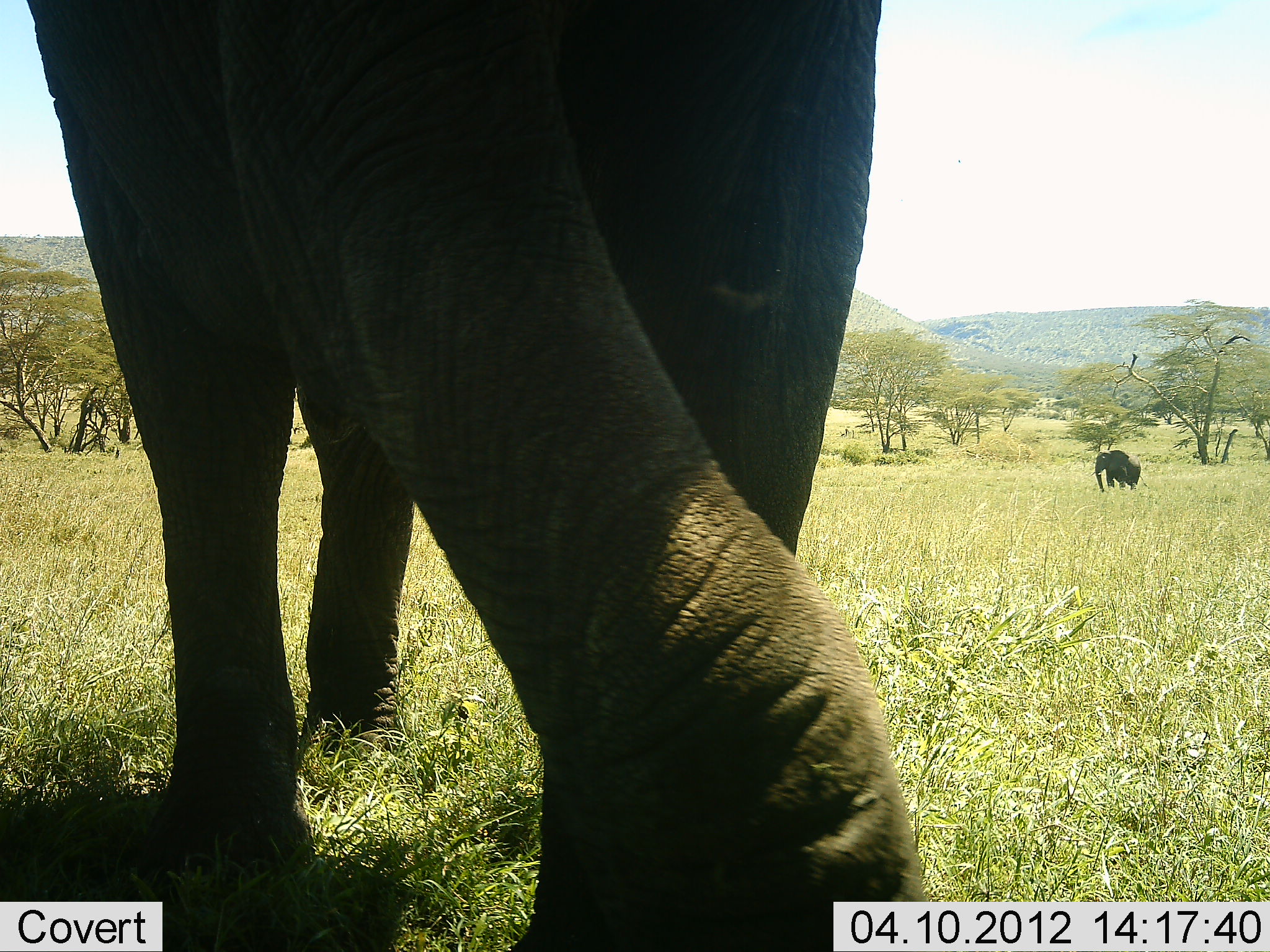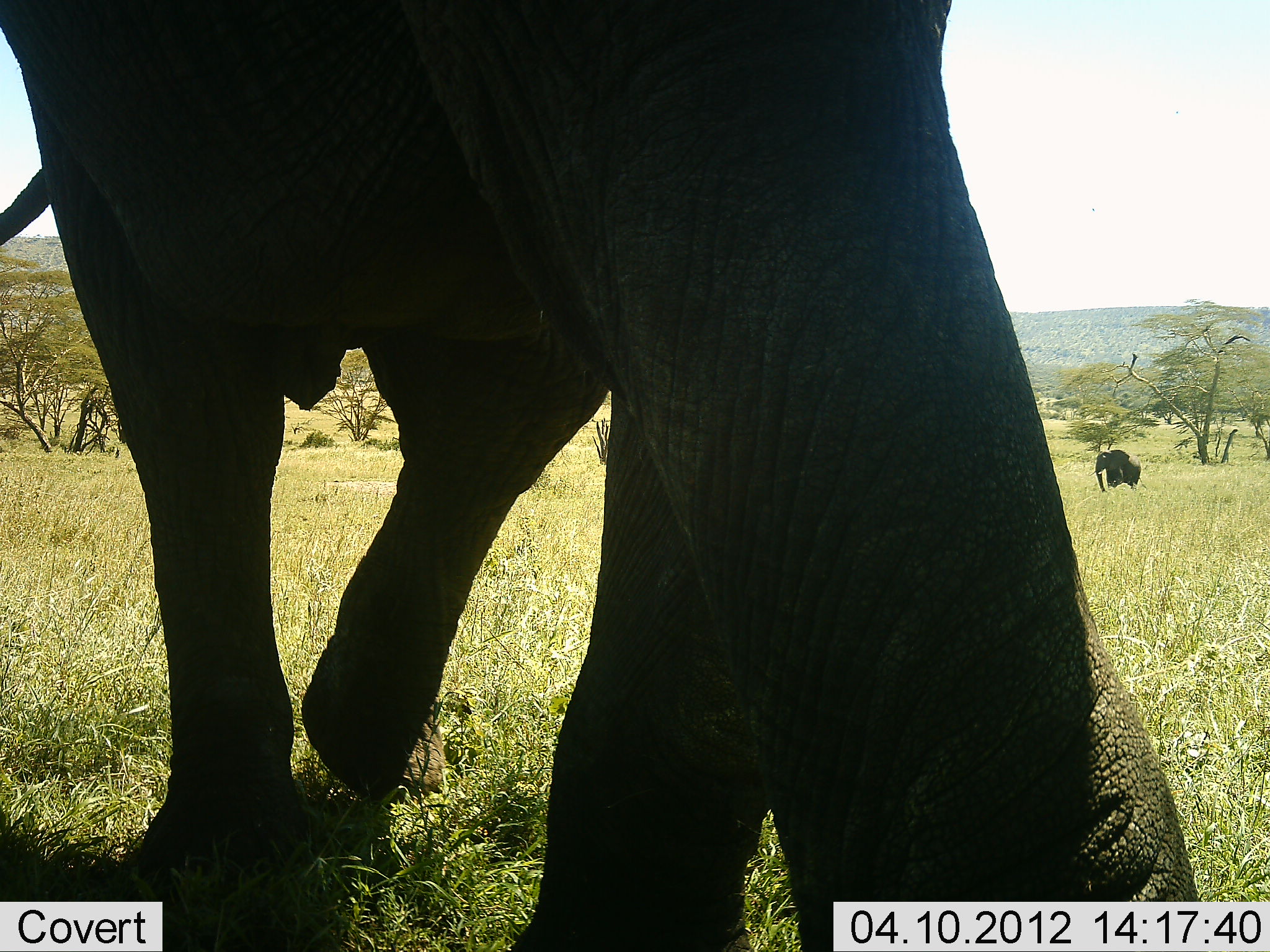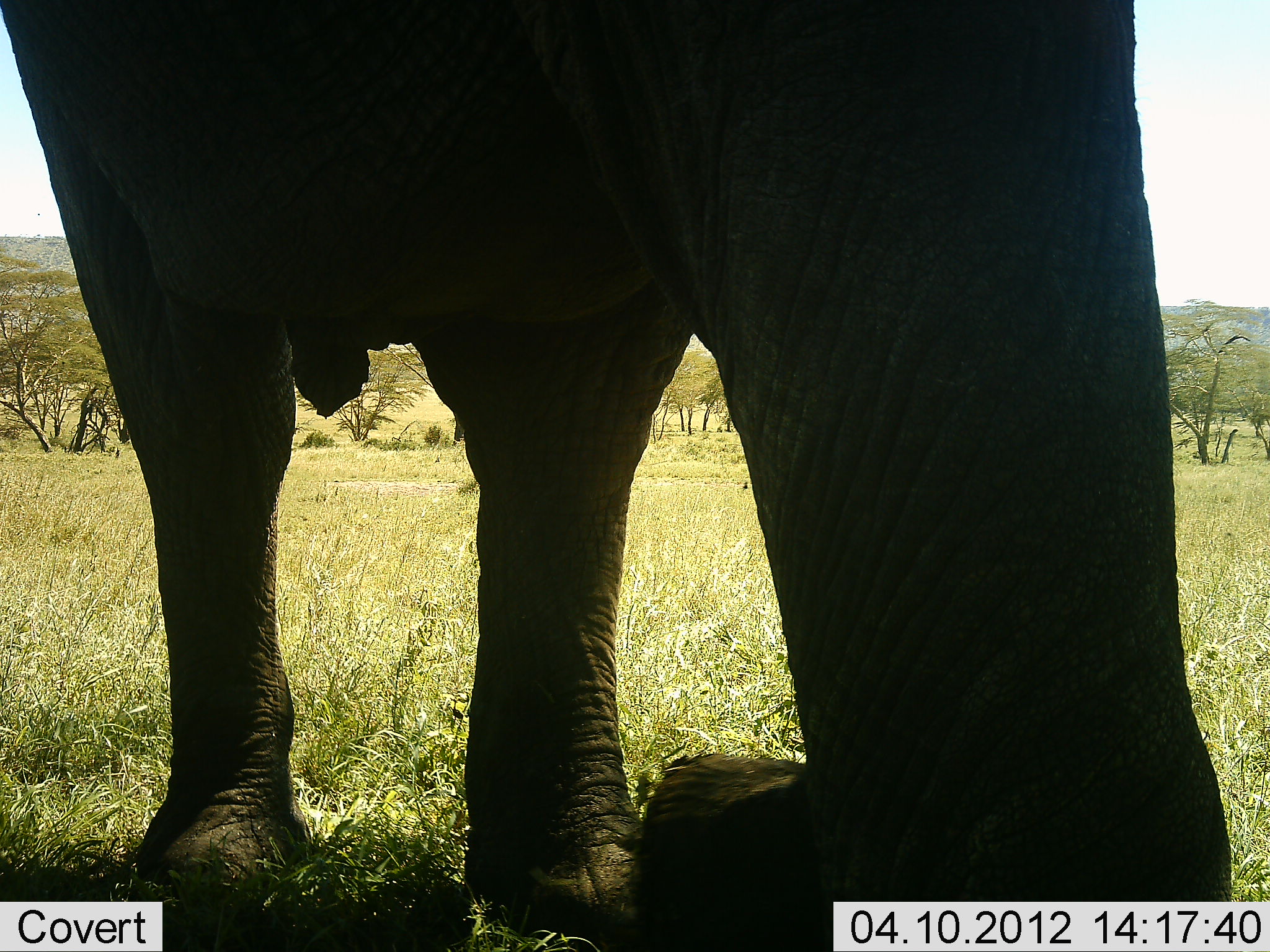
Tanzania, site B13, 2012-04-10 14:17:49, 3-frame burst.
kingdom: Animalia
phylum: Chordata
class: Mammalia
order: Proboscidea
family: Elephantidae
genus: Loxodonta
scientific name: Loxodonta africana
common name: african bush elephant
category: elephant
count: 2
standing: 56%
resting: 0%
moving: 69%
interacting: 0%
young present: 12%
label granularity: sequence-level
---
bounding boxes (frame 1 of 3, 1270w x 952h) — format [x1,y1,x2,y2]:
animal: [26,1,934,952]; [1094,448,1142,493]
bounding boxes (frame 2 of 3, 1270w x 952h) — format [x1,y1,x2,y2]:
animal: [1,1,1200,952]; [1094,448,1142,492]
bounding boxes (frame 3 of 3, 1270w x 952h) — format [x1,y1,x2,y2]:
animal: [1,1,1228,952]